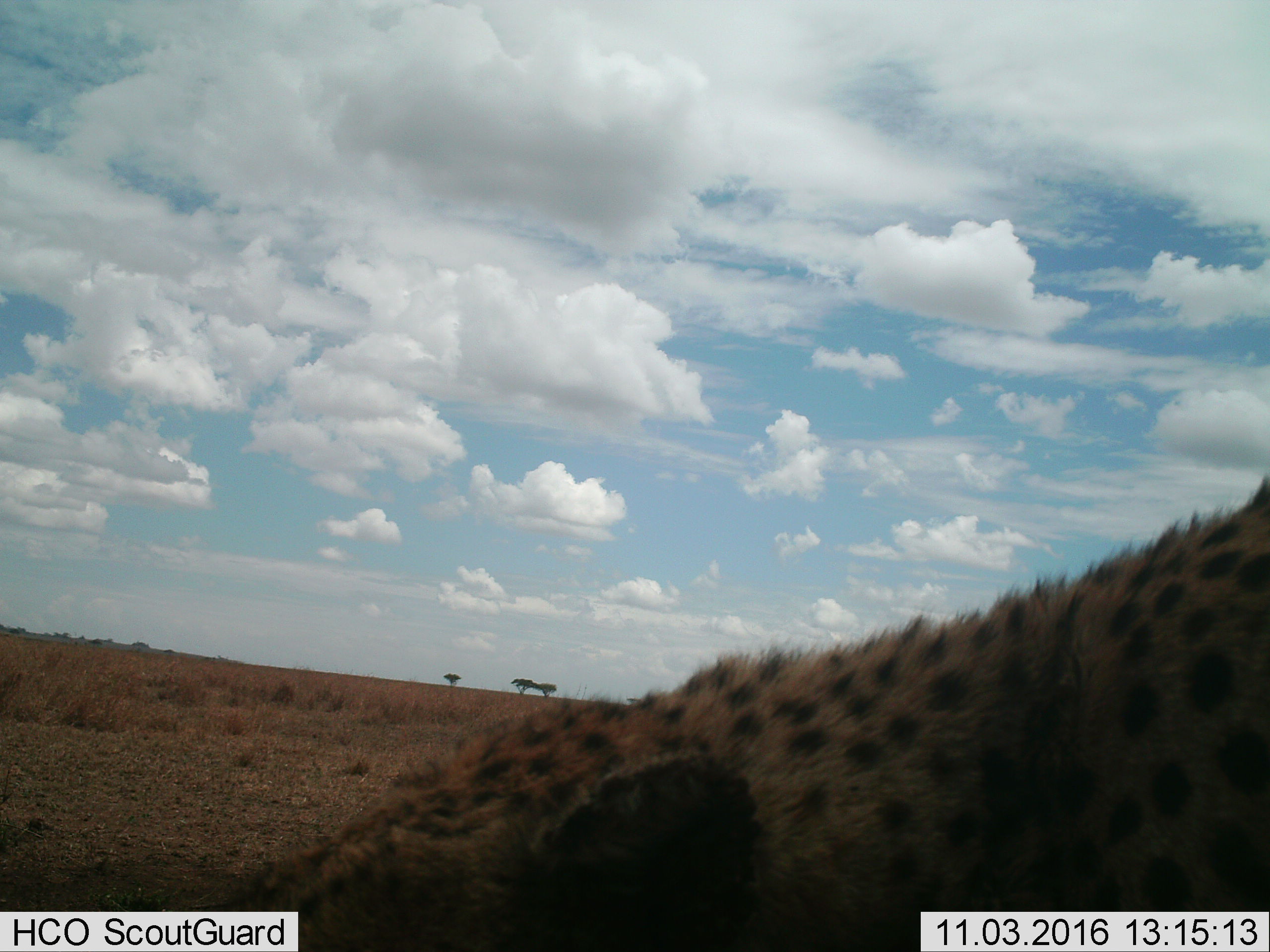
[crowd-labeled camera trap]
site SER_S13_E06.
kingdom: Animalia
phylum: Chordata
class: Mammalia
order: Carnivora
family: Felidae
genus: Acinonyx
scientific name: Acinonyx jubatus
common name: cheetah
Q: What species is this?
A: Cheetah (Acinonyx jubatus).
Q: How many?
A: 1.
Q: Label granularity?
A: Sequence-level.